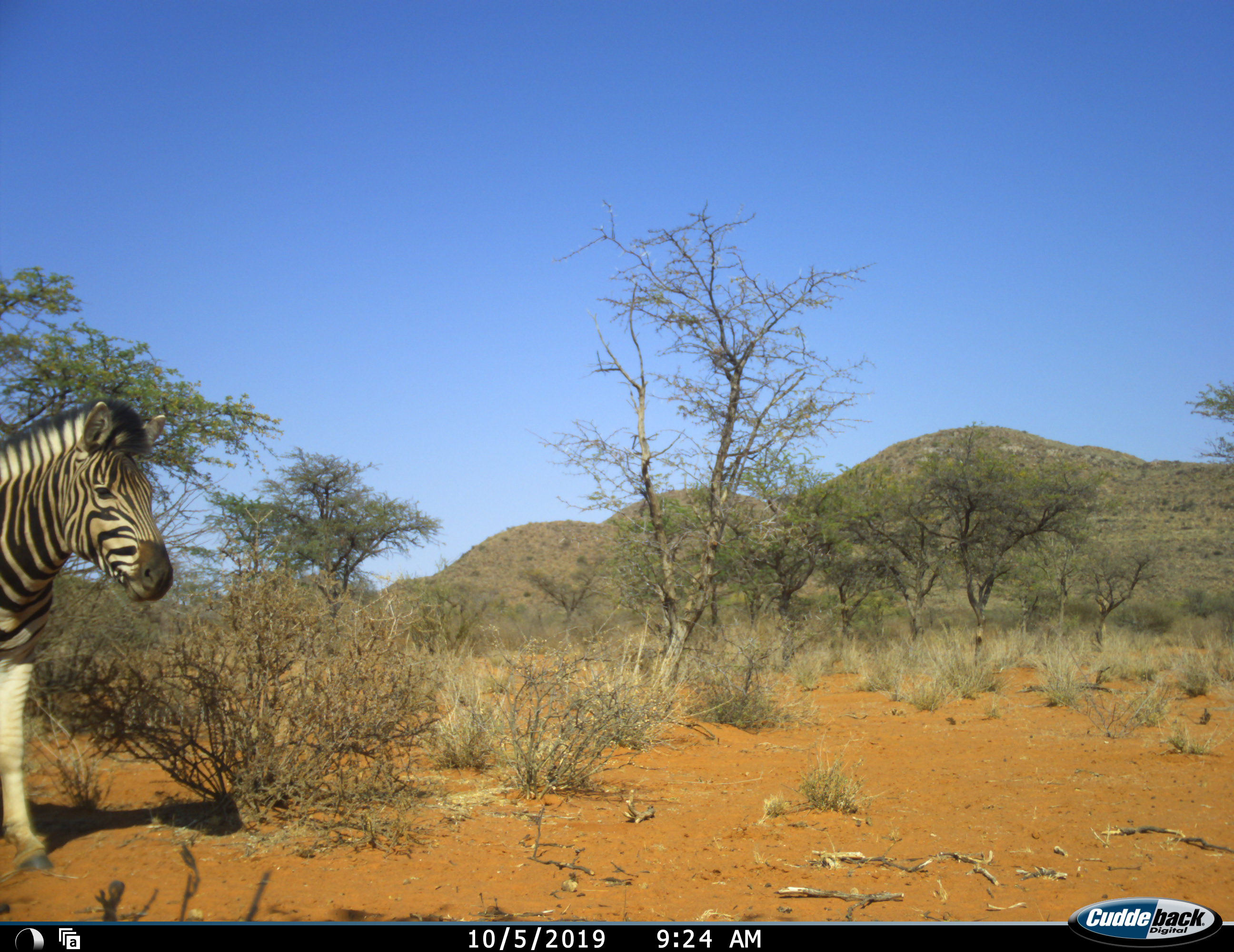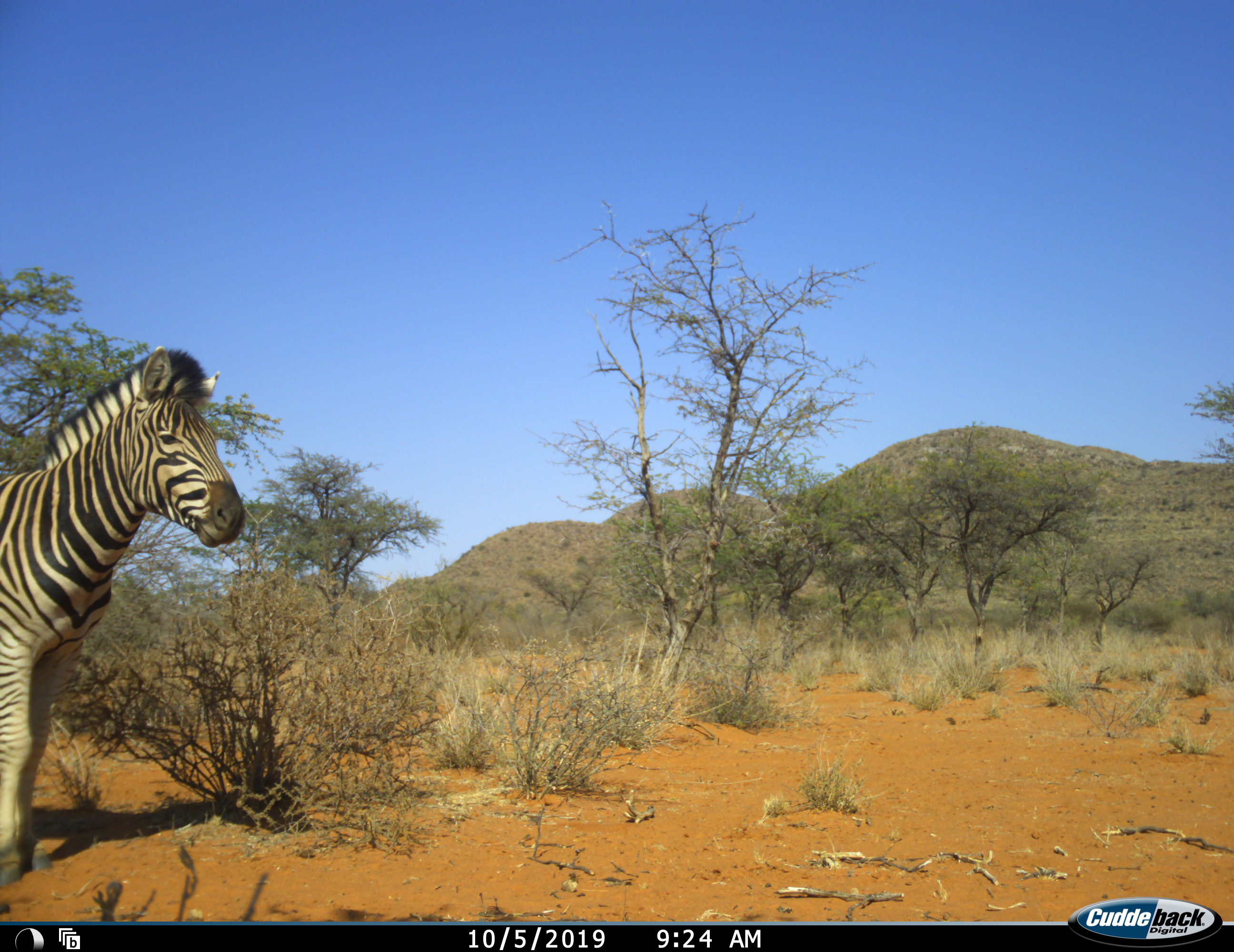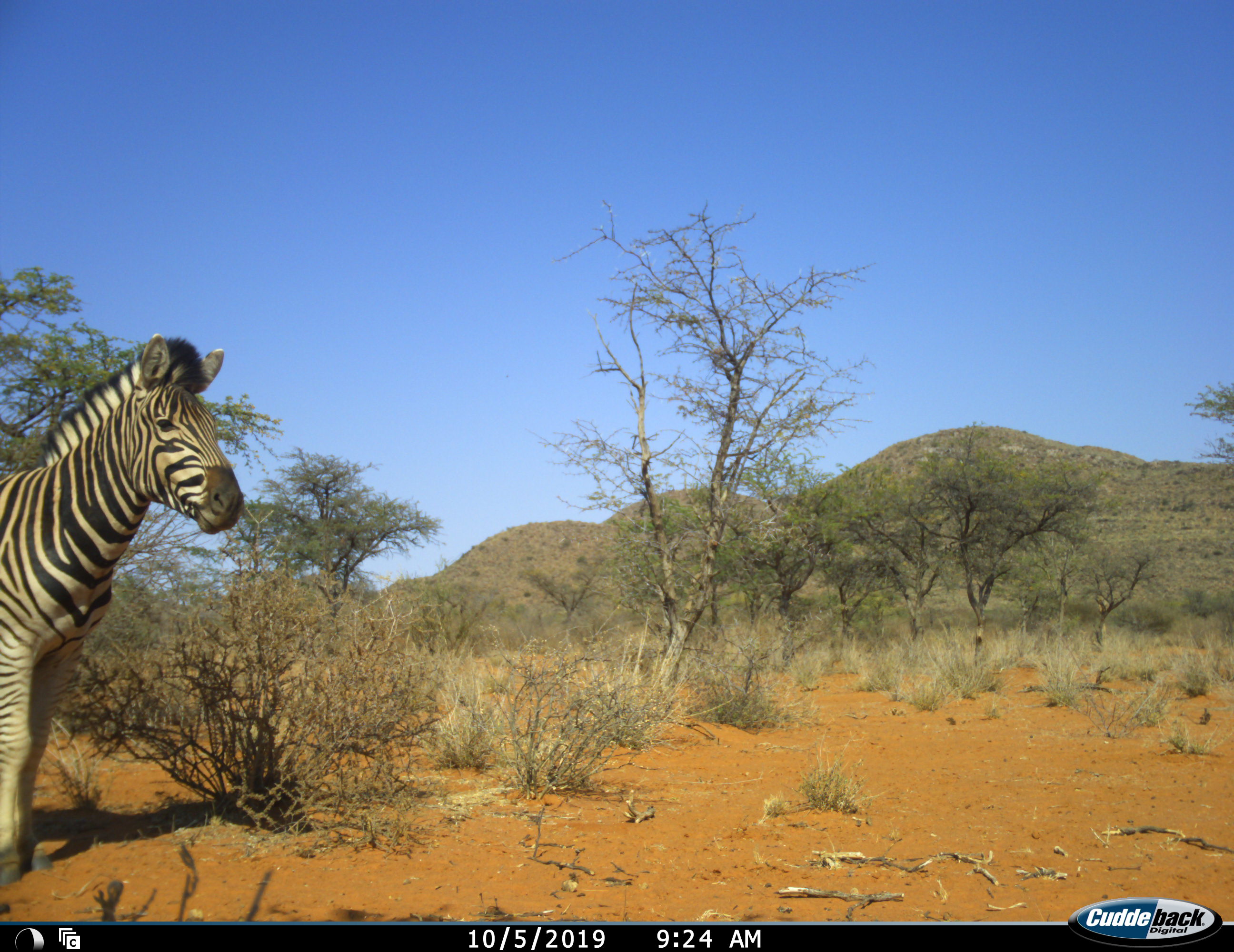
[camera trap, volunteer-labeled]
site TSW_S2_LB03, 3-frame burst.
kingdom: Animalia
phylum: Chordata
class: Mammalia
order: Perissodactyla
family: Equidae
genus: Equus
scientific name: Equus quagga burchellii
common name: burchell's zebra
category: zebraburchells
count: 1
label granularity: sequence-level